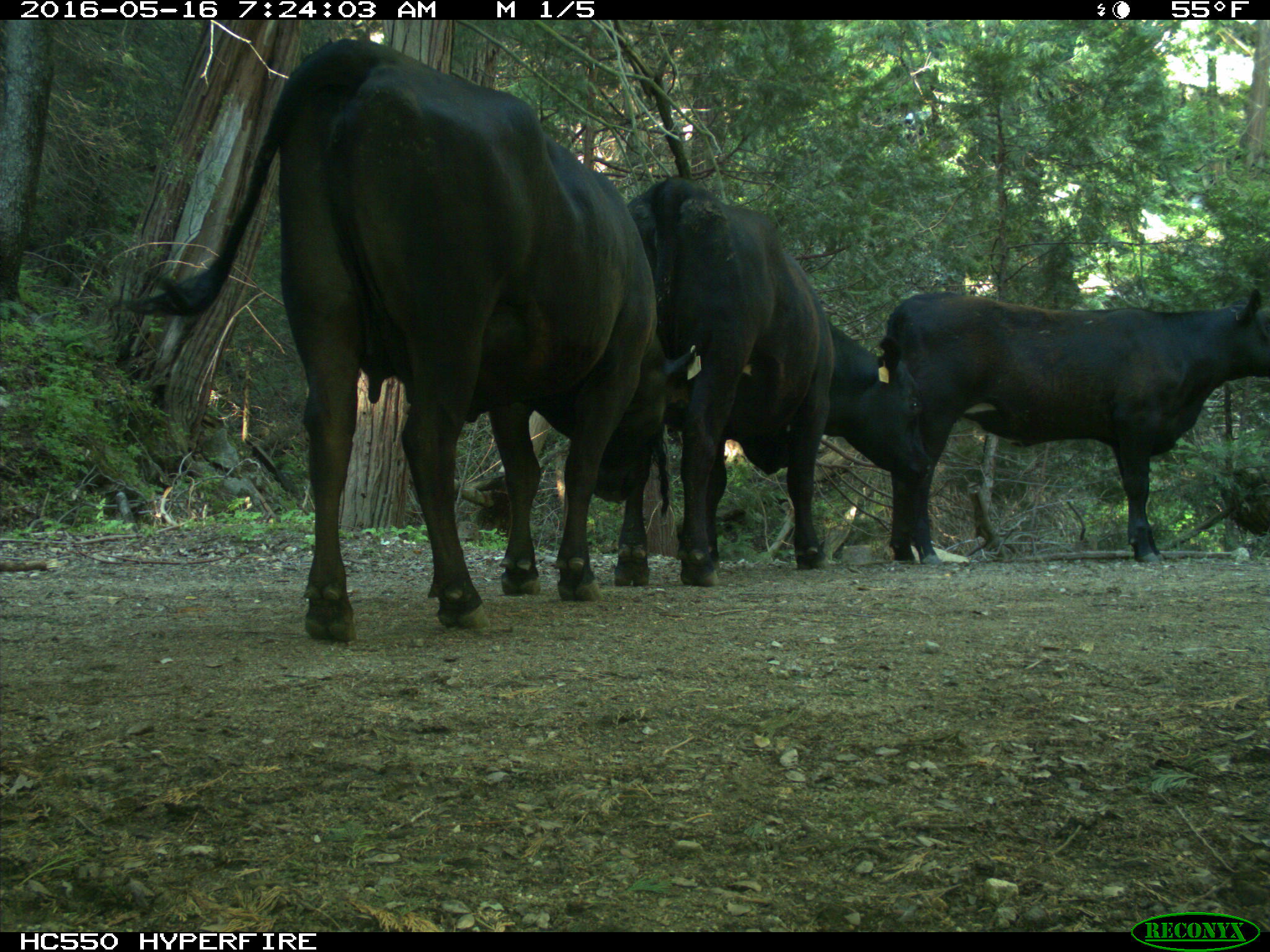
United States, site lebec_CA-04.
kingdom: Animalia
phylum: Chordata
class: Mammalia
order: Artiodactyla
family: Bovidae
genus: Bos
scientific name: Bos taurus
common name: domestic cow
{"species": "Bos taurus (domestic cow)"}